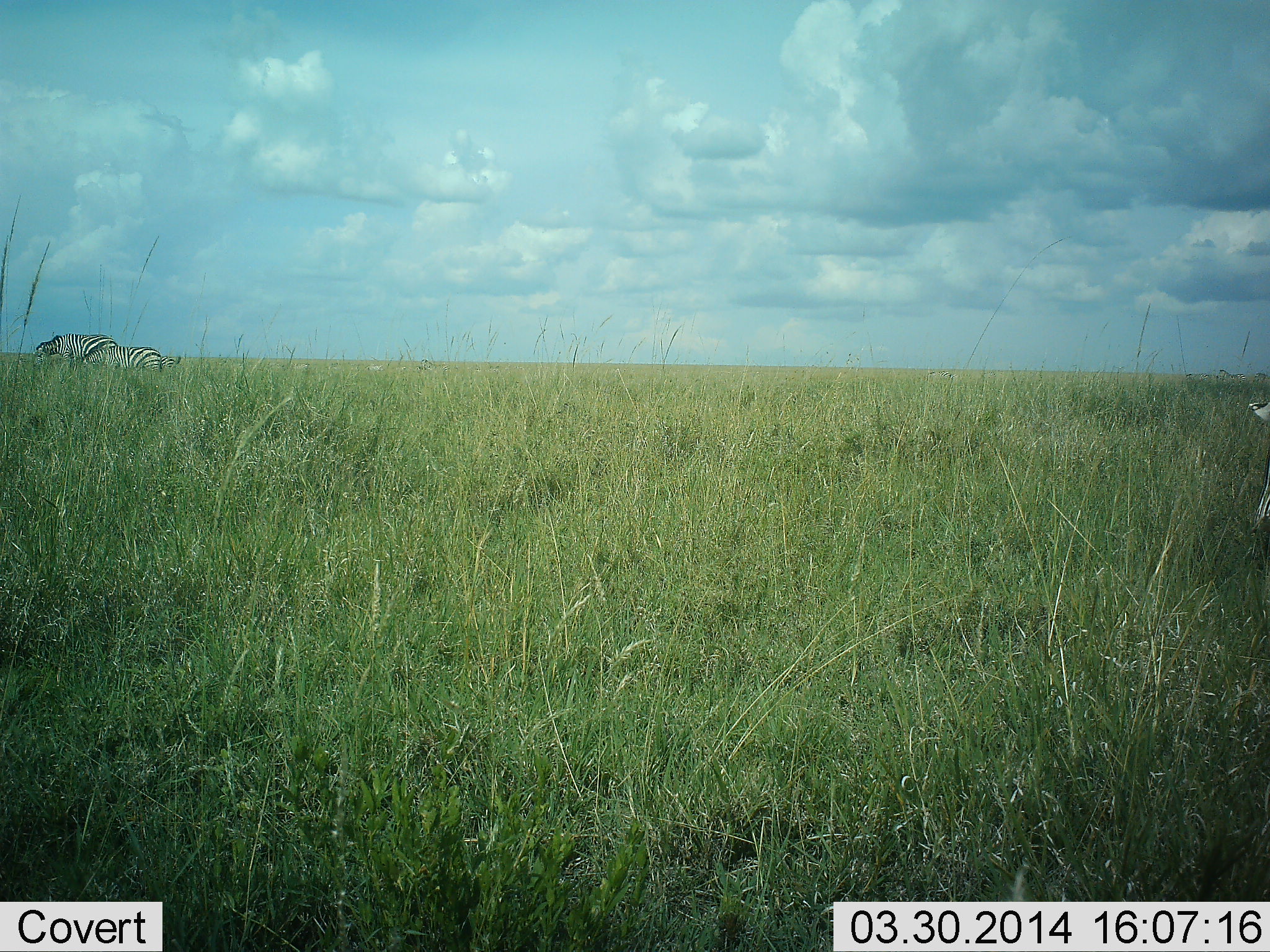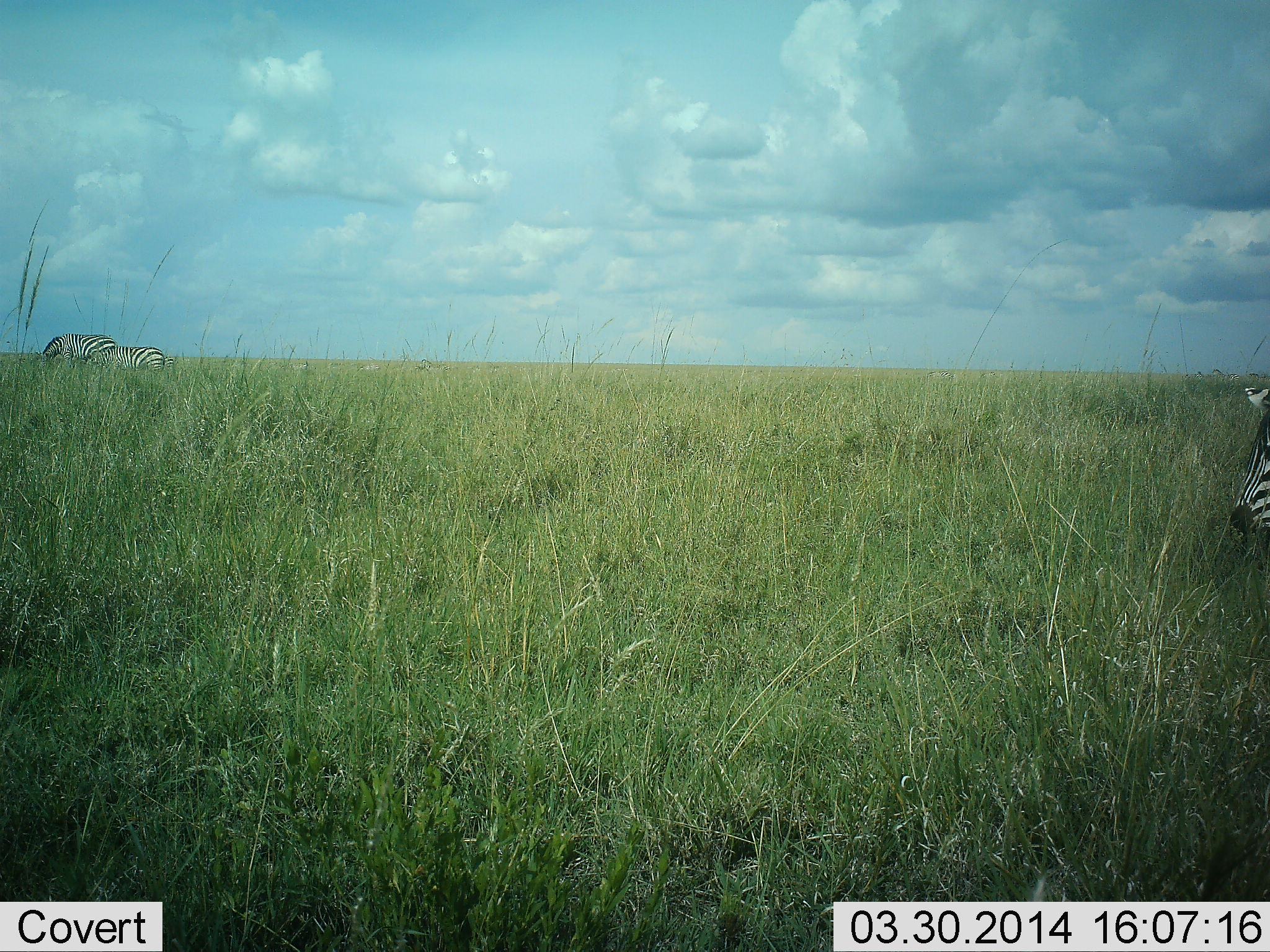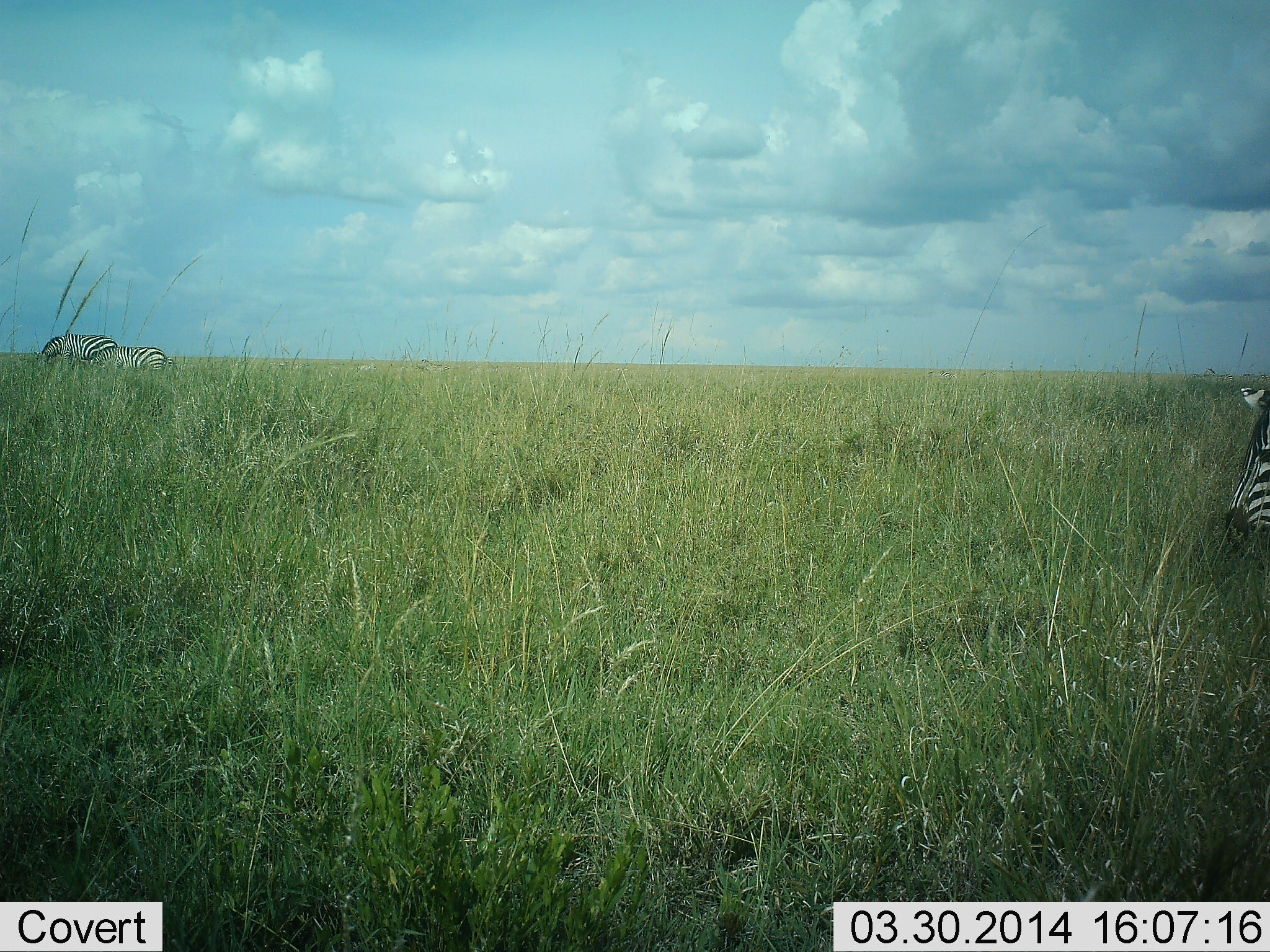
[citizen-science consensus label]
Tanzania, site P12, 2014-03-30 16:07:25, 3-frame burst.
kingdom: Animalia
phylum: Chordata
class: Mammalia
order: Perissodactyla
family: Equidae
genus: Equus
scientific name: Equus quagga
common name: plains zebra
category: zebra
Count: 3.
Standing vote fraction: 40%.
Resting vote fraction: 0%.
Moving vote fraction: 20%.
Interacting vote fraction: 0%.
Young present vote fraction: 10%.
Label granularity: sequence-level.